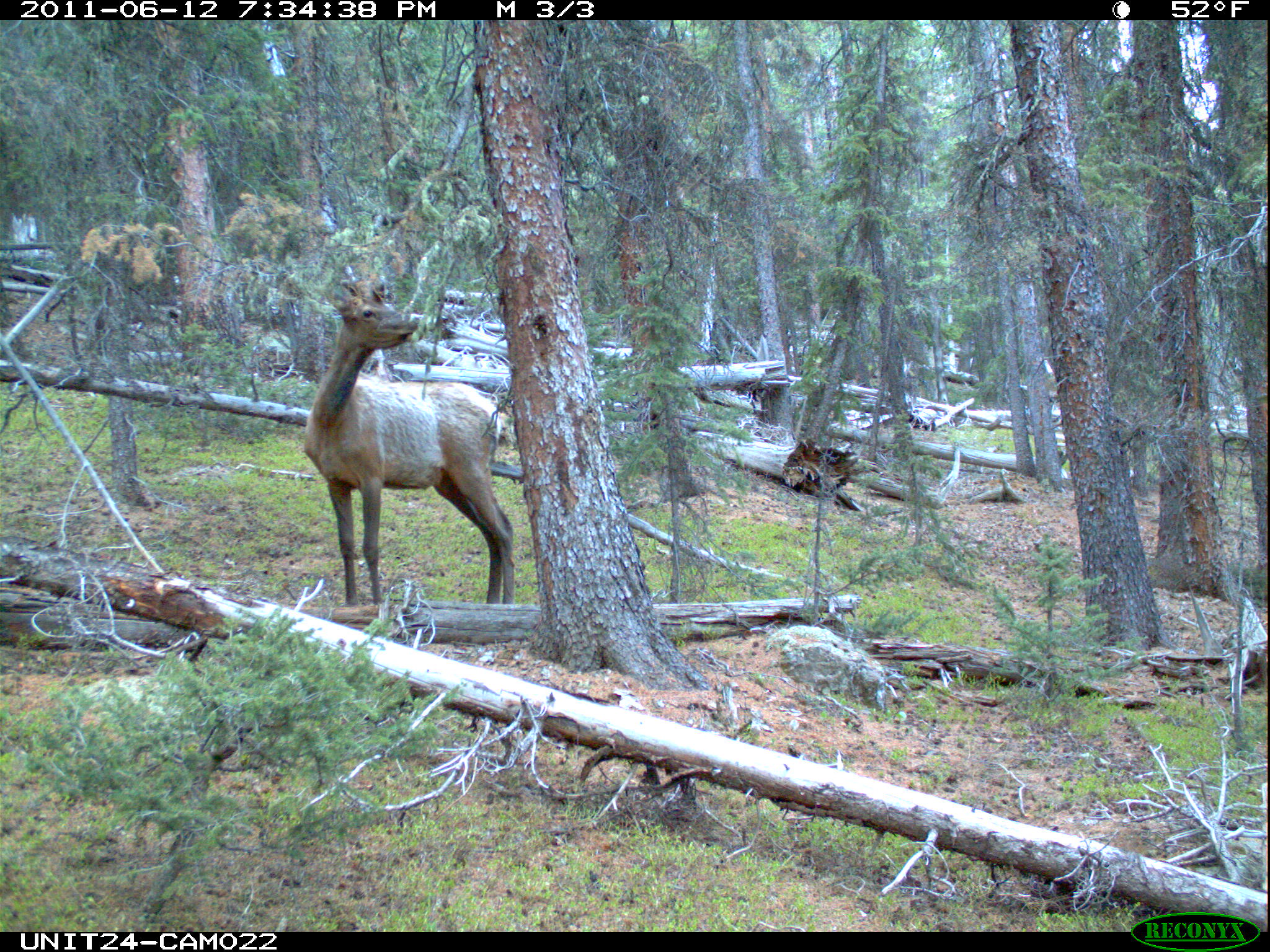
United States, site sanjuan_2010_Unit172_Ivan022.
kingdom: Animalia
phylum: Chordata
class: Mammalia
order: Artiodactyla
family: Cervidae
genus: Cervus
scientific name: Cervus elaphus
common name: red deer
Cervus elaphus (red deer).